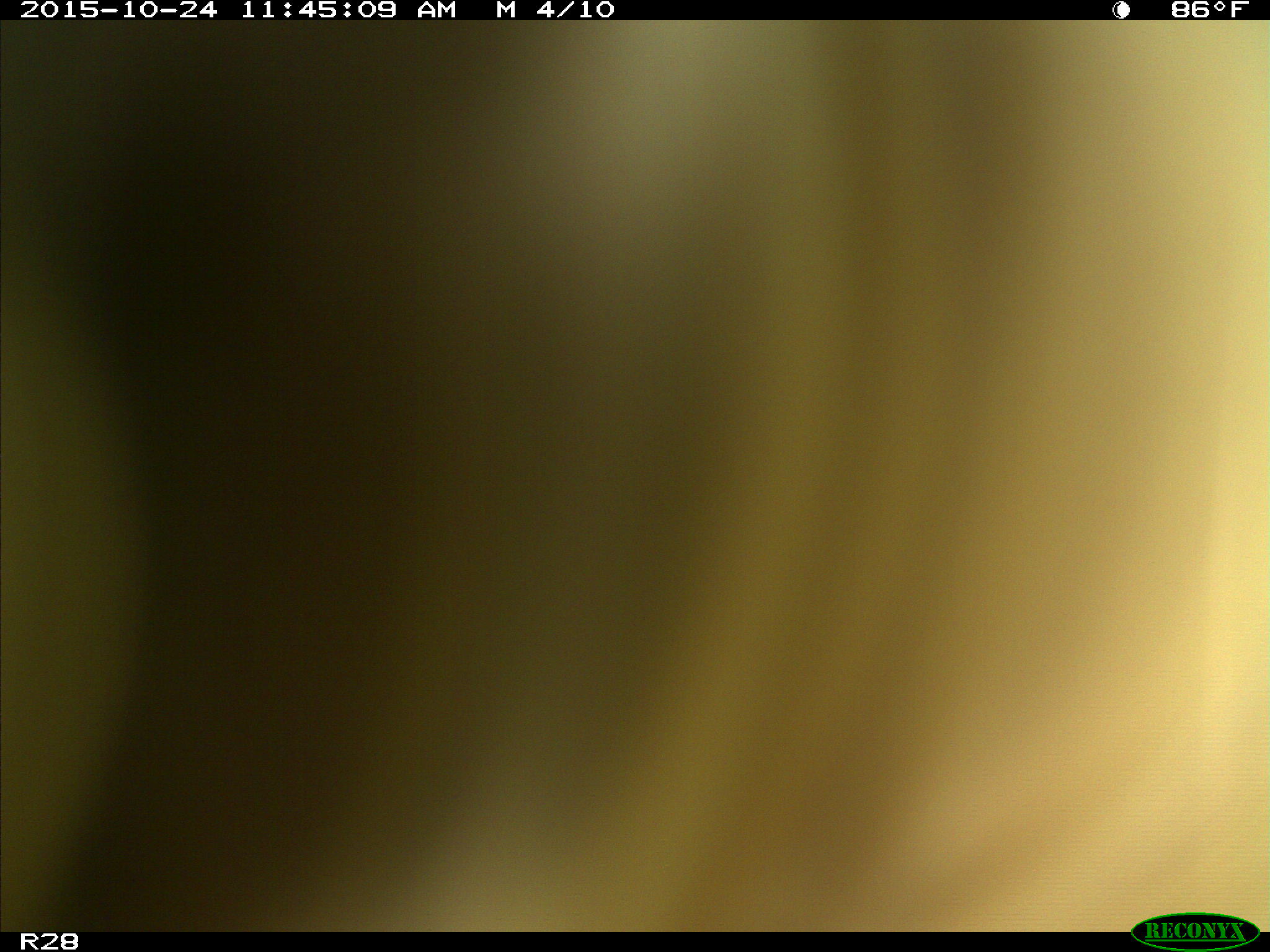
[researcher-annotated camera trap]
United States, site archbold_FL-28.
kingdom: Animalia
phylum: Chordata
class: Mammalia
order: Artiodactyla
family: Bovidae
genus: Bos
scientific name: Bos taurus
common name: domestic cow